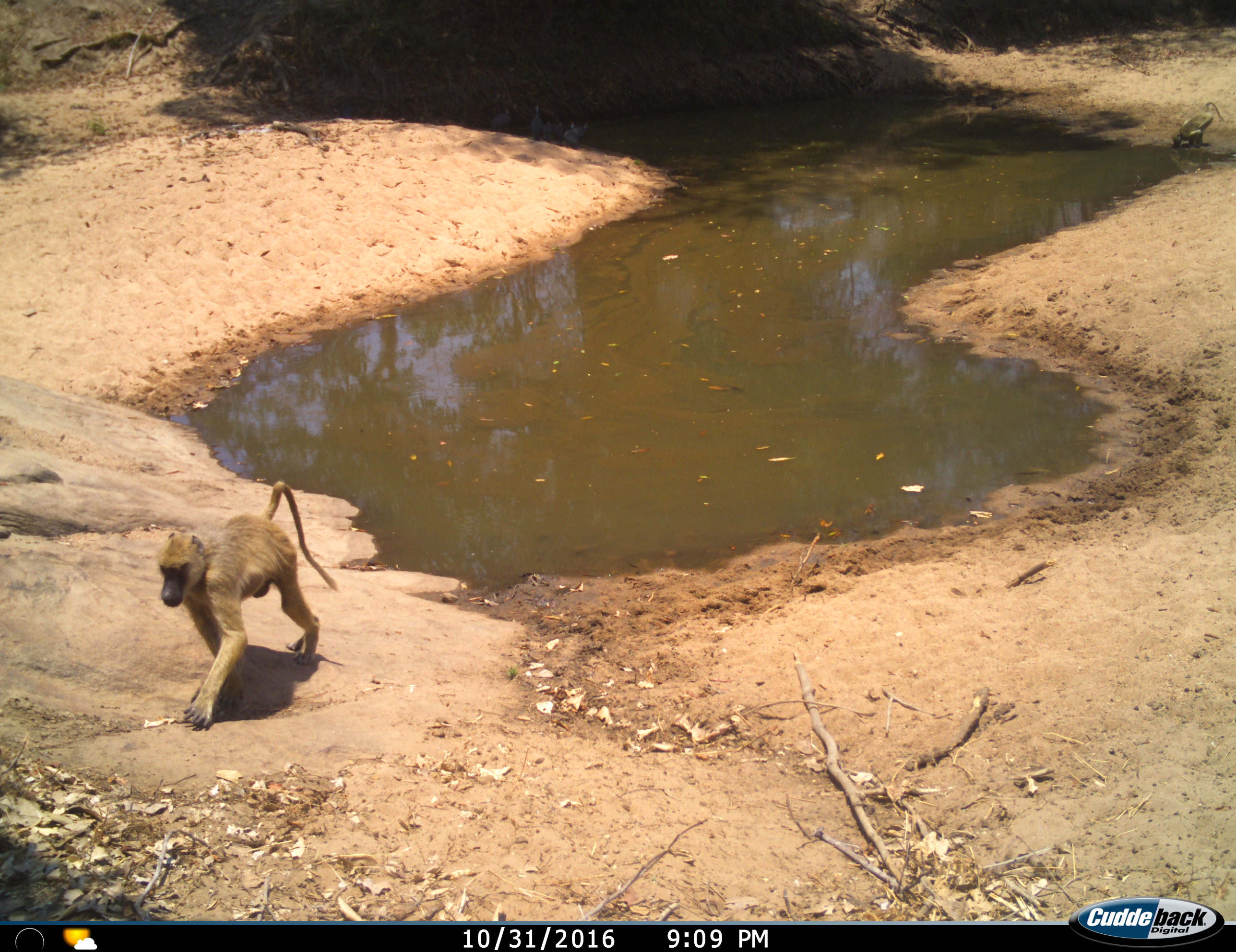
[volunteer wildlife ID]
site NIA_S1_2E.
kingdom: Animalia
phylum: Chordata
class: Mammalia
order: Primates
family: Cercopithecidae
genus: Papio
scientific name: Papio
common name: baboon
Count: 2.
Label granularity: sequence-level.